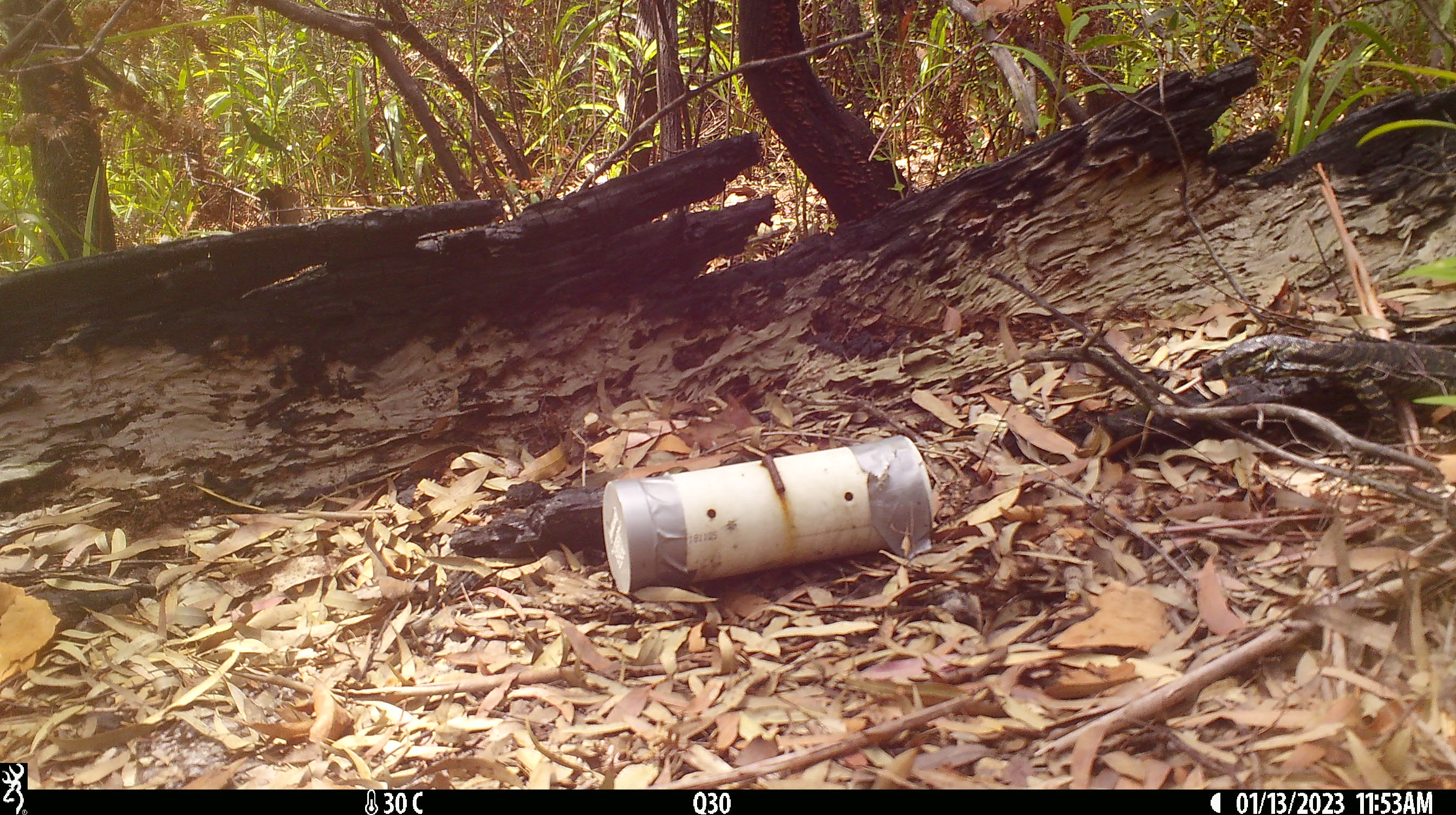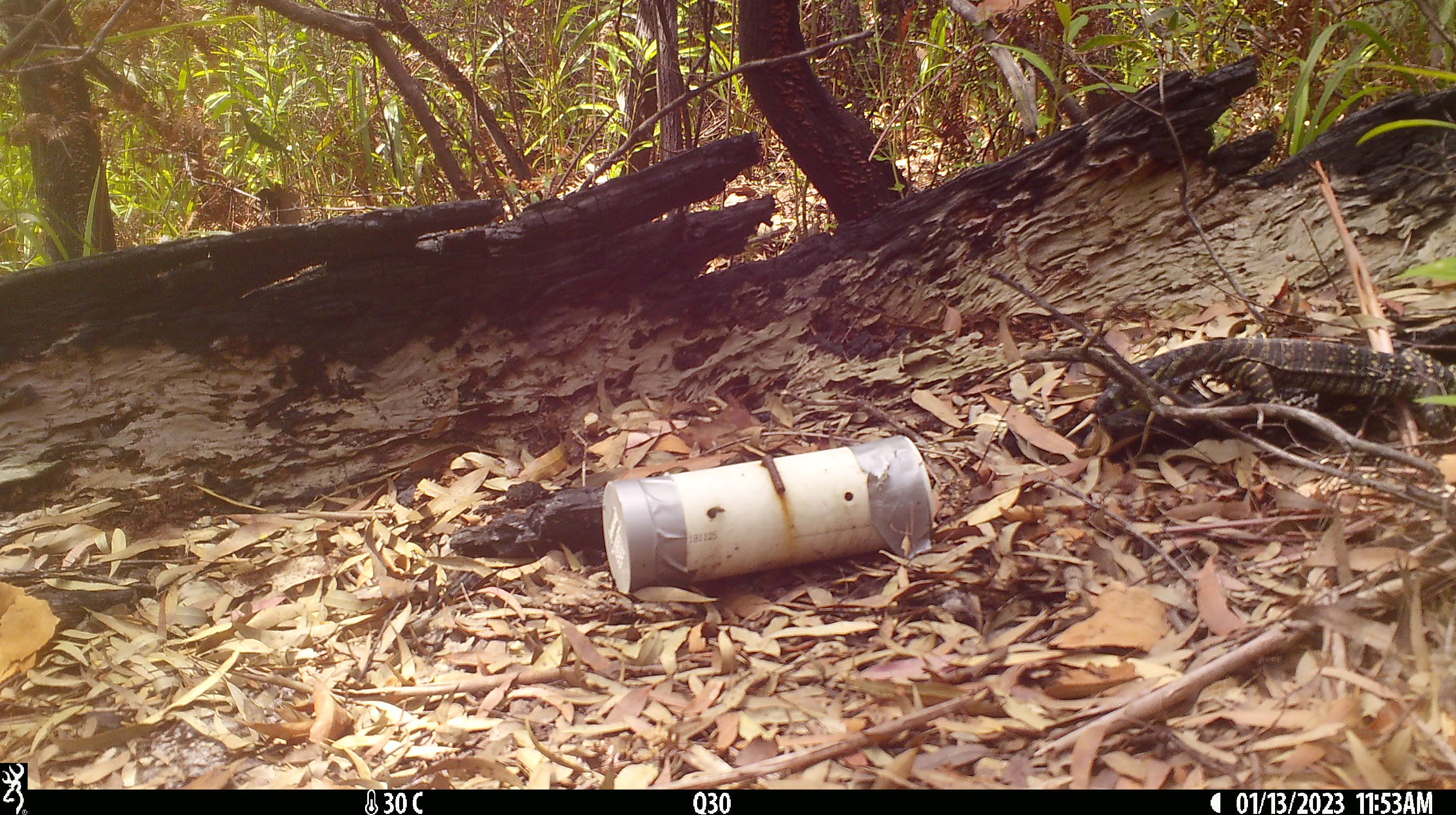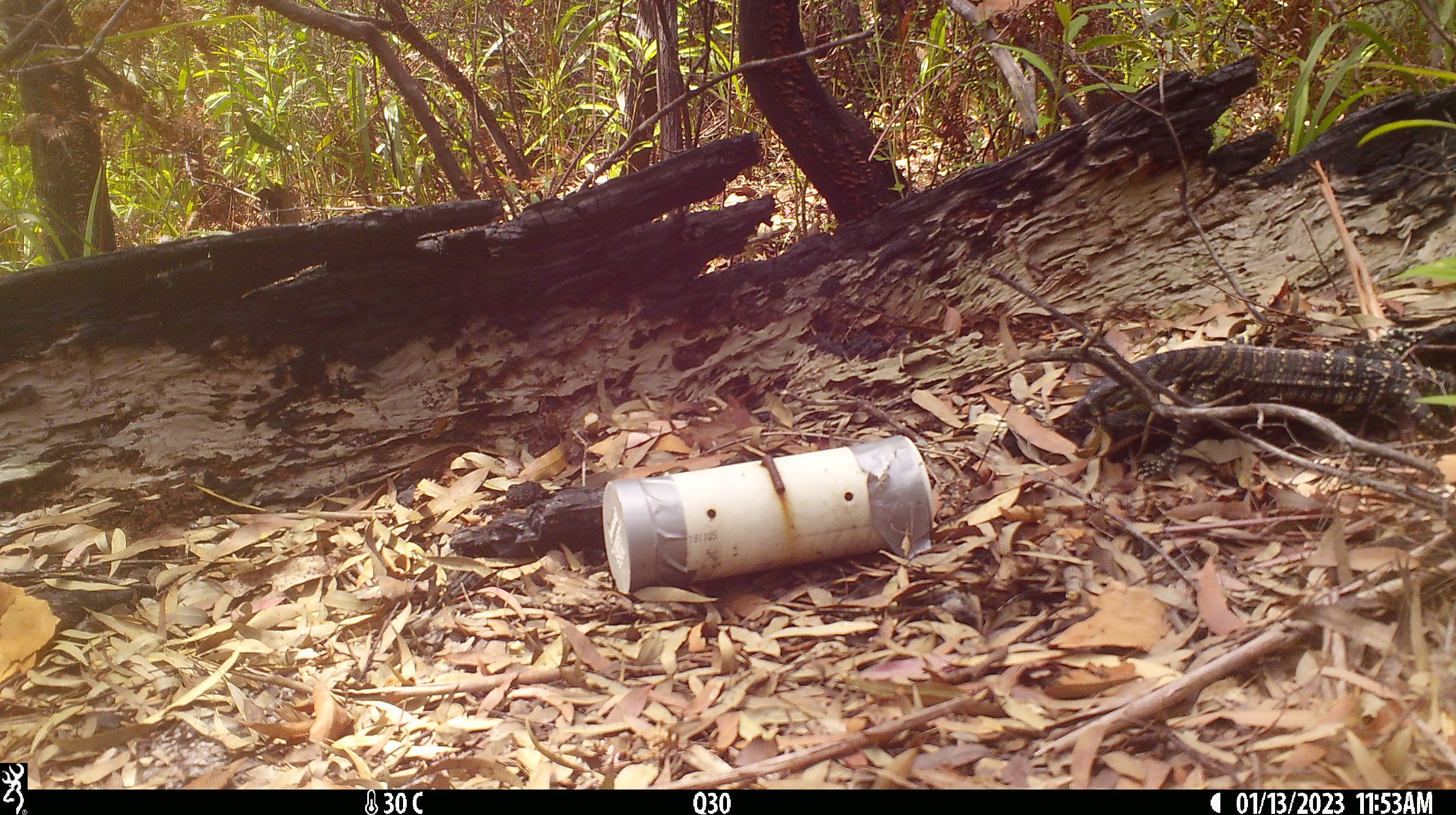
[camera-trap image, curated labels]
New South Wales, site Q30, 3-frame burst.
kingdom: Animalia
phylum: Chordata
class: Reptilia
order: Squamata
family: Varanidae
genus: Varanus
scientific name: Varanus varius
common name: lace monitor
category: goanna